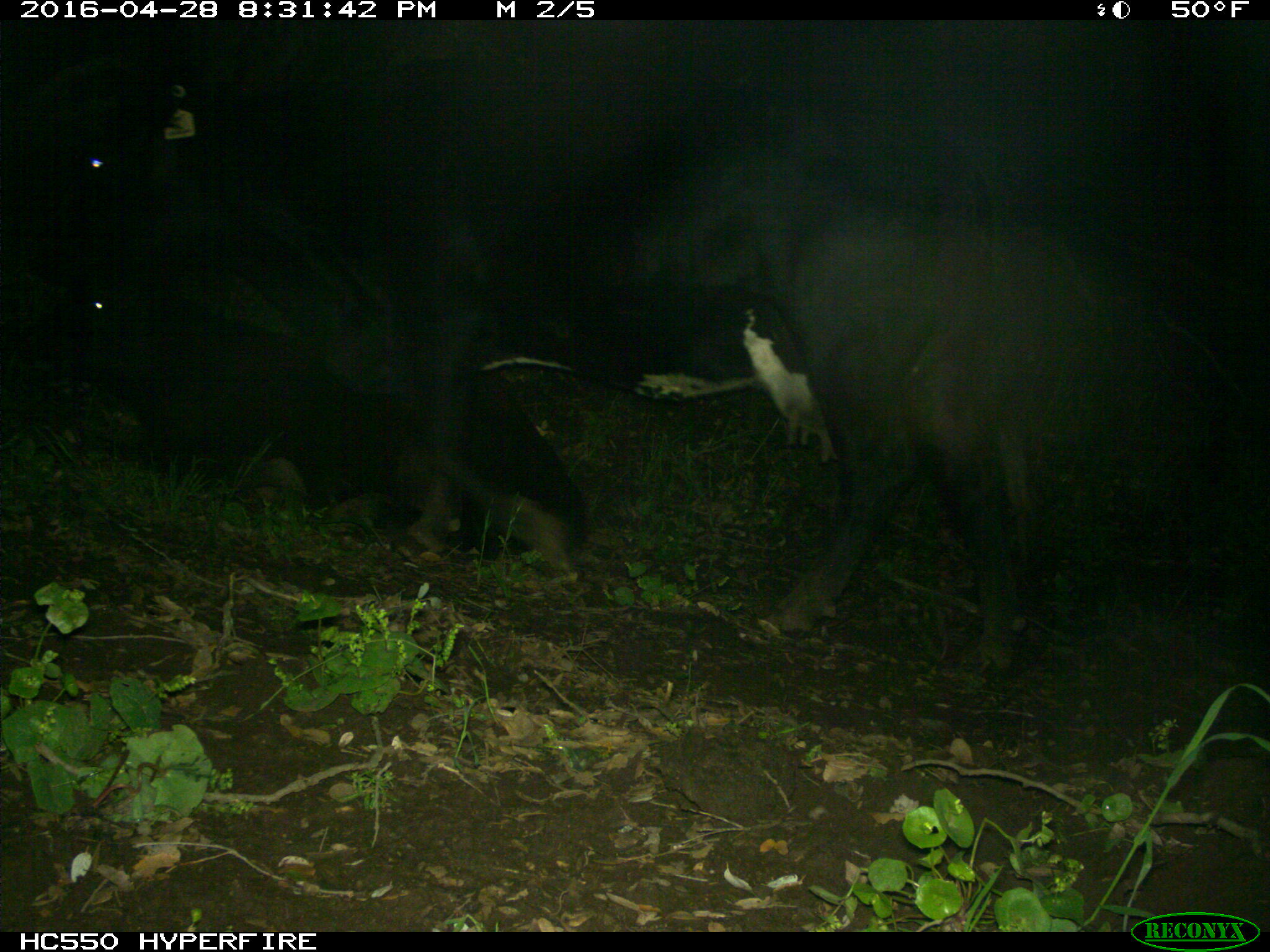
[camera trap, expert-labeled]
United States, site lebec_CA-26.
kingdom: Animalia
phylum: Chordata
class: Mammalia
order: Artiodactyla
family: Bovidae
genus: Bos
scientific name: Bos taurus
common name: domestic cow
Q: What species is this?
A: Bos taurus (domestic cow).